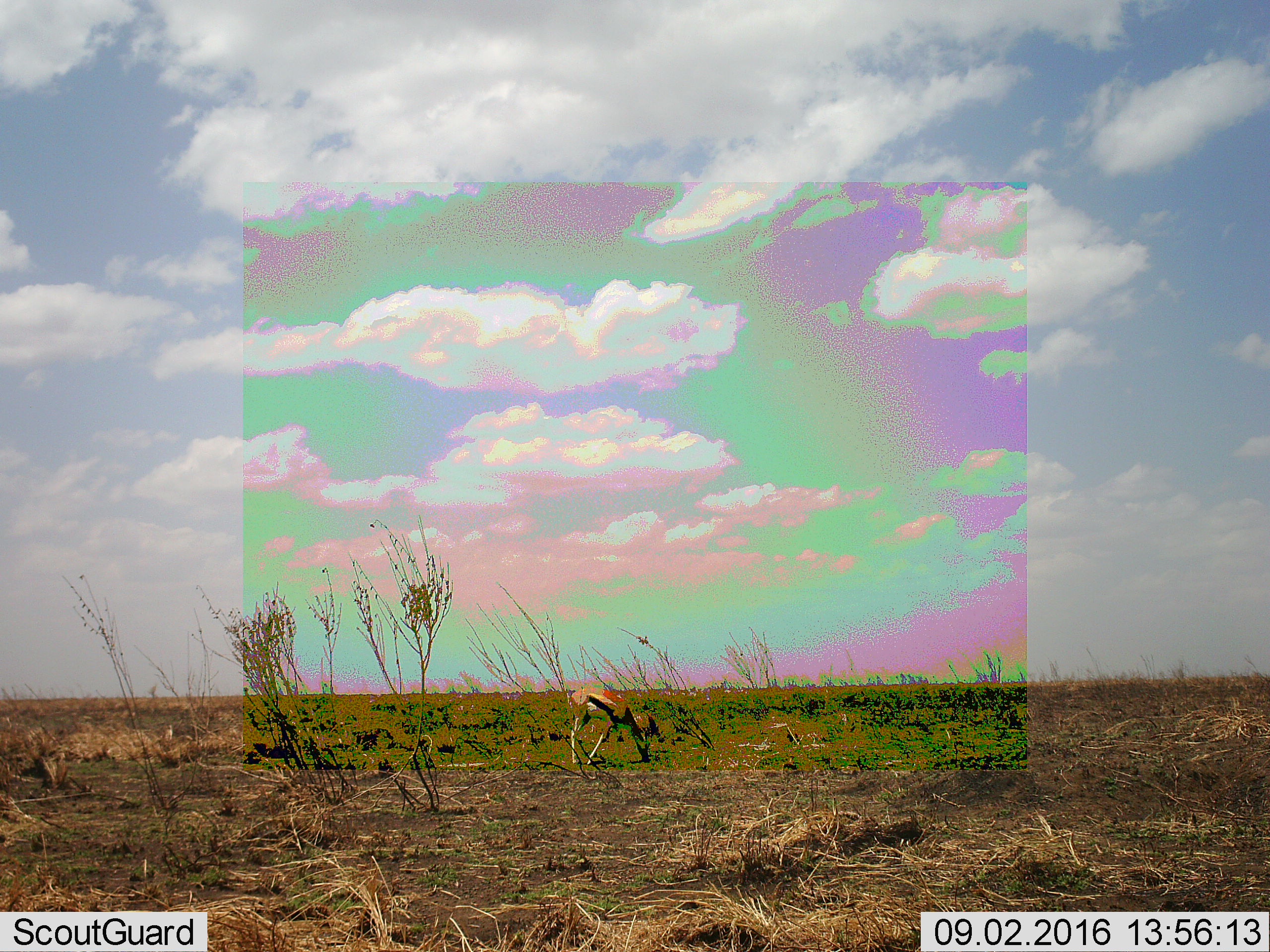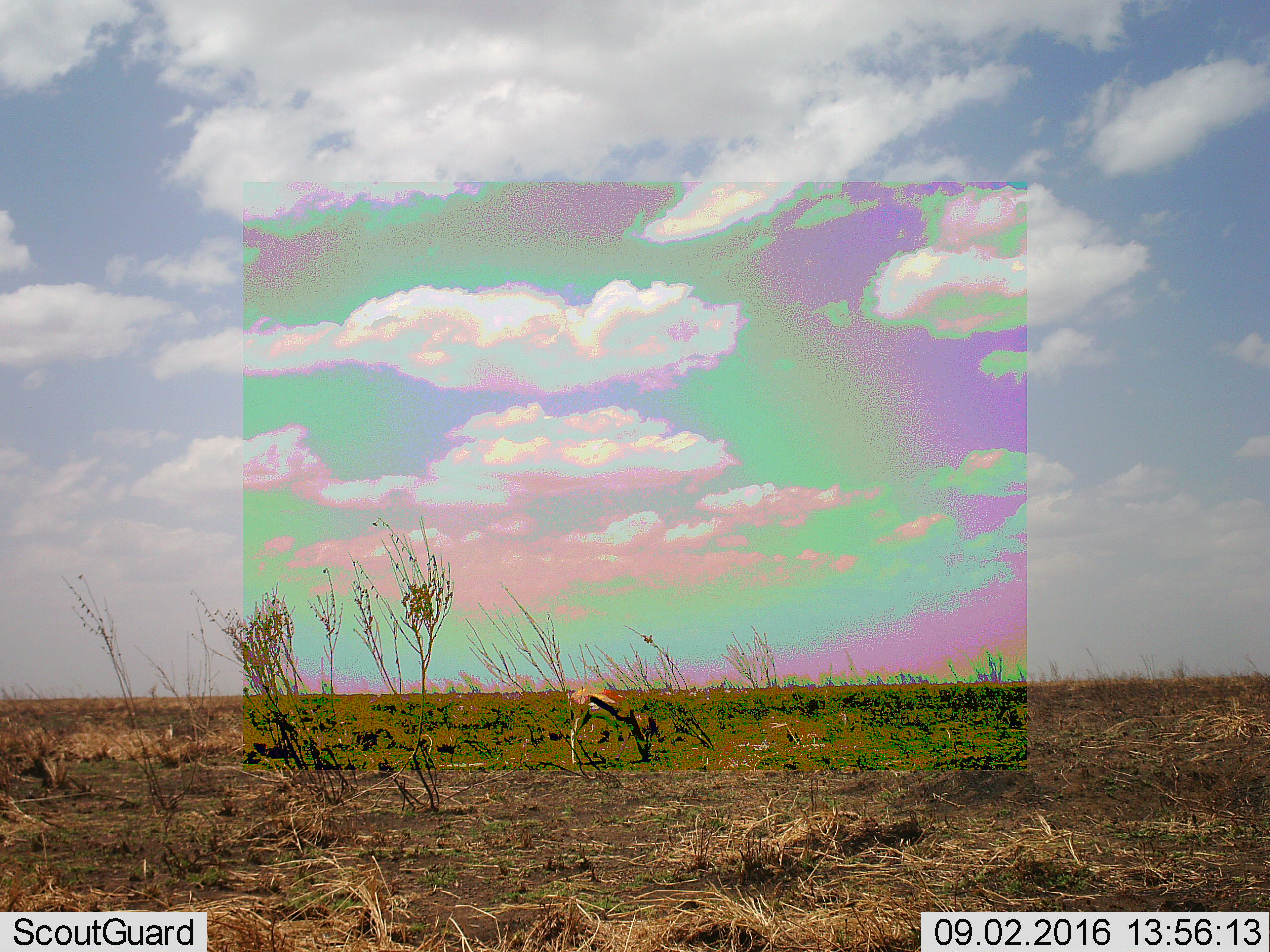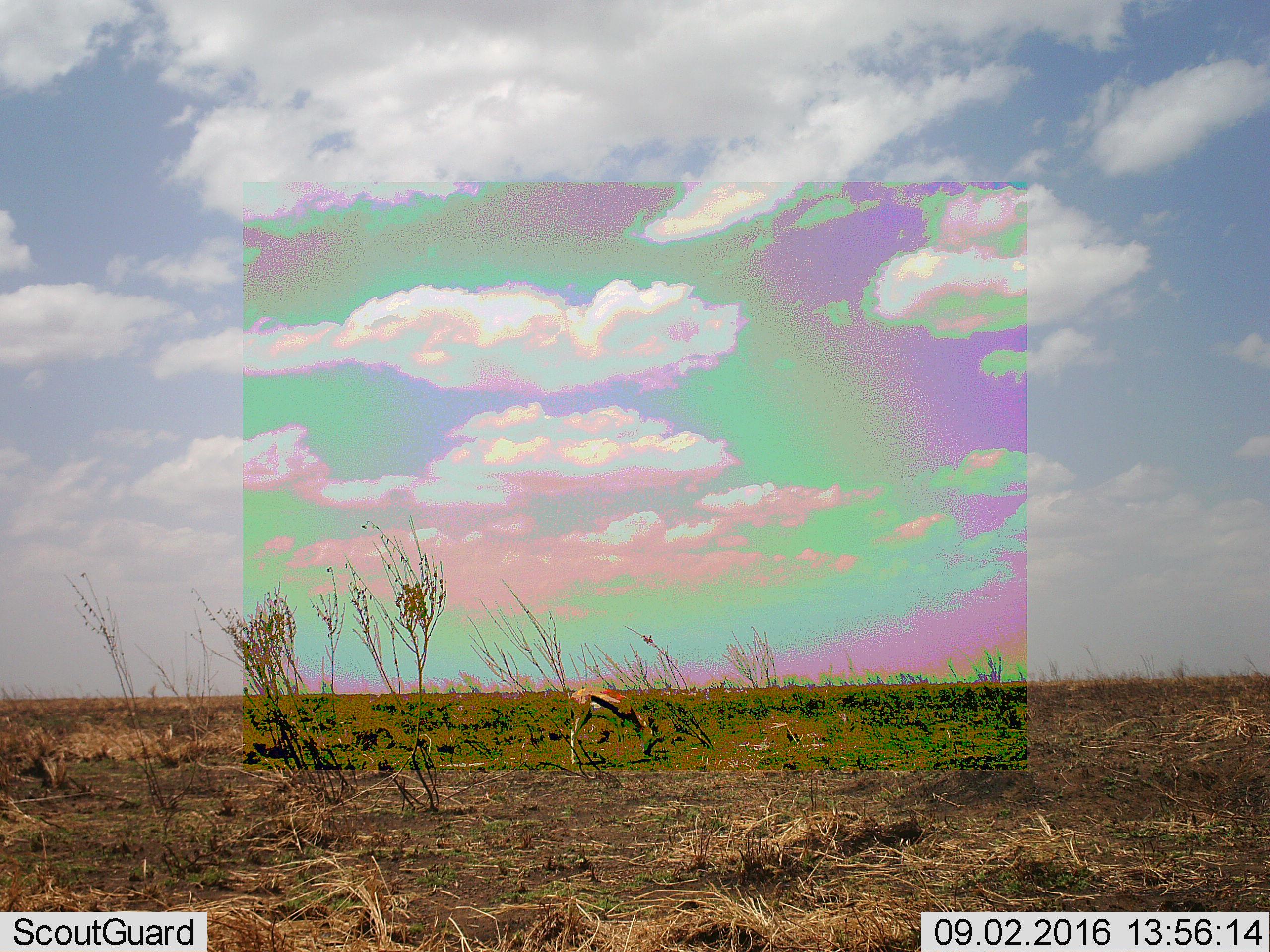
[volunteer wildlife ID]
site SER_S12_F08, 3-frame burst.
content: unidentified animal